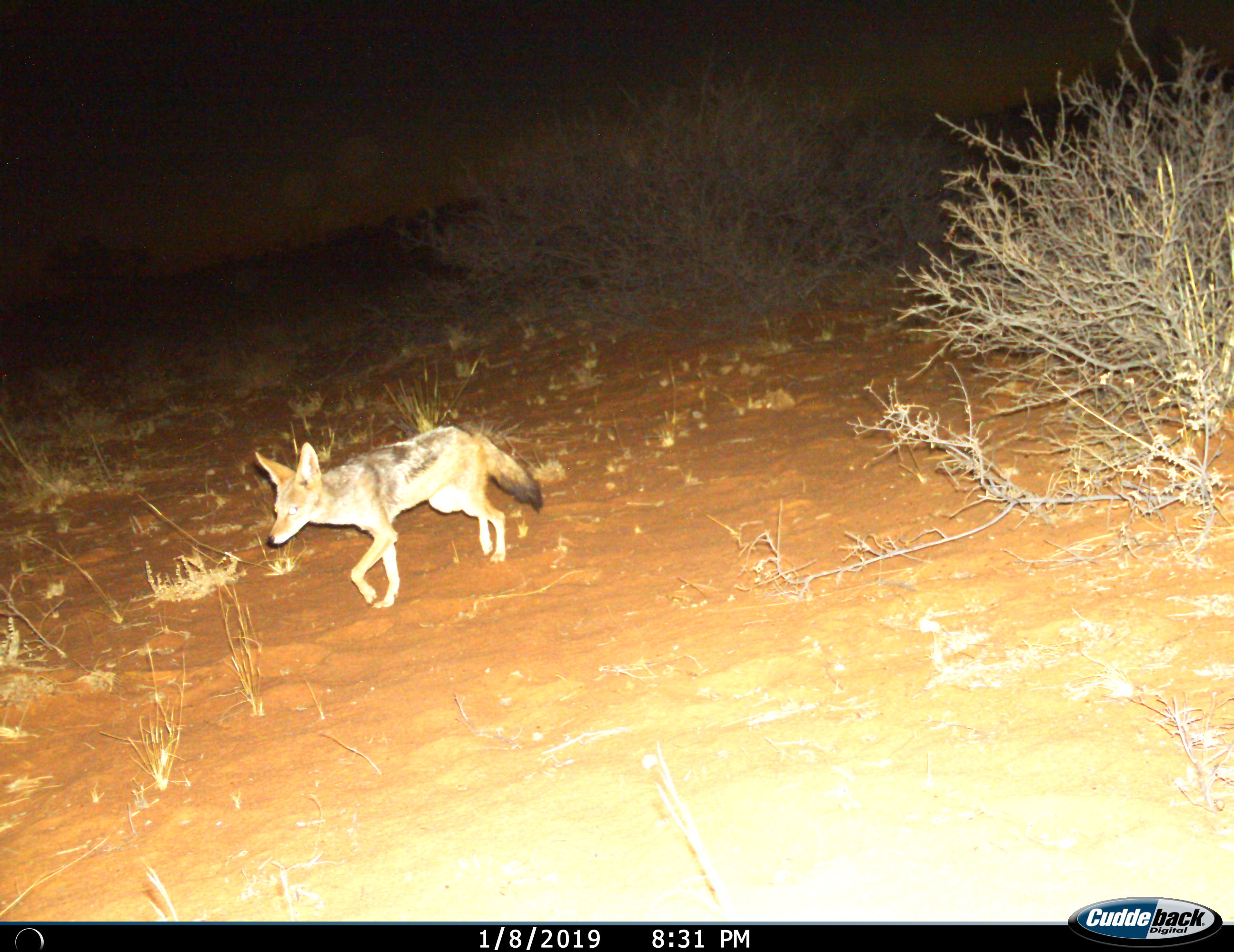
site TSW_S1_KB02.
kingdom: Animalia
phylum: Chordata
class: Mammalia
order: Carnivora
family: Canidae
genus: Lupulella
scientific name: Lupulella mesomelas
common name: black-backed jackal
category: jackalblackbacked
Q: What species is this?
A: Jackalblackbacked (black-backed jackal) (Lupulella mesomelas).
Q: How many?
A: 1.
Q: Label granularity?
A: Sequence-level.